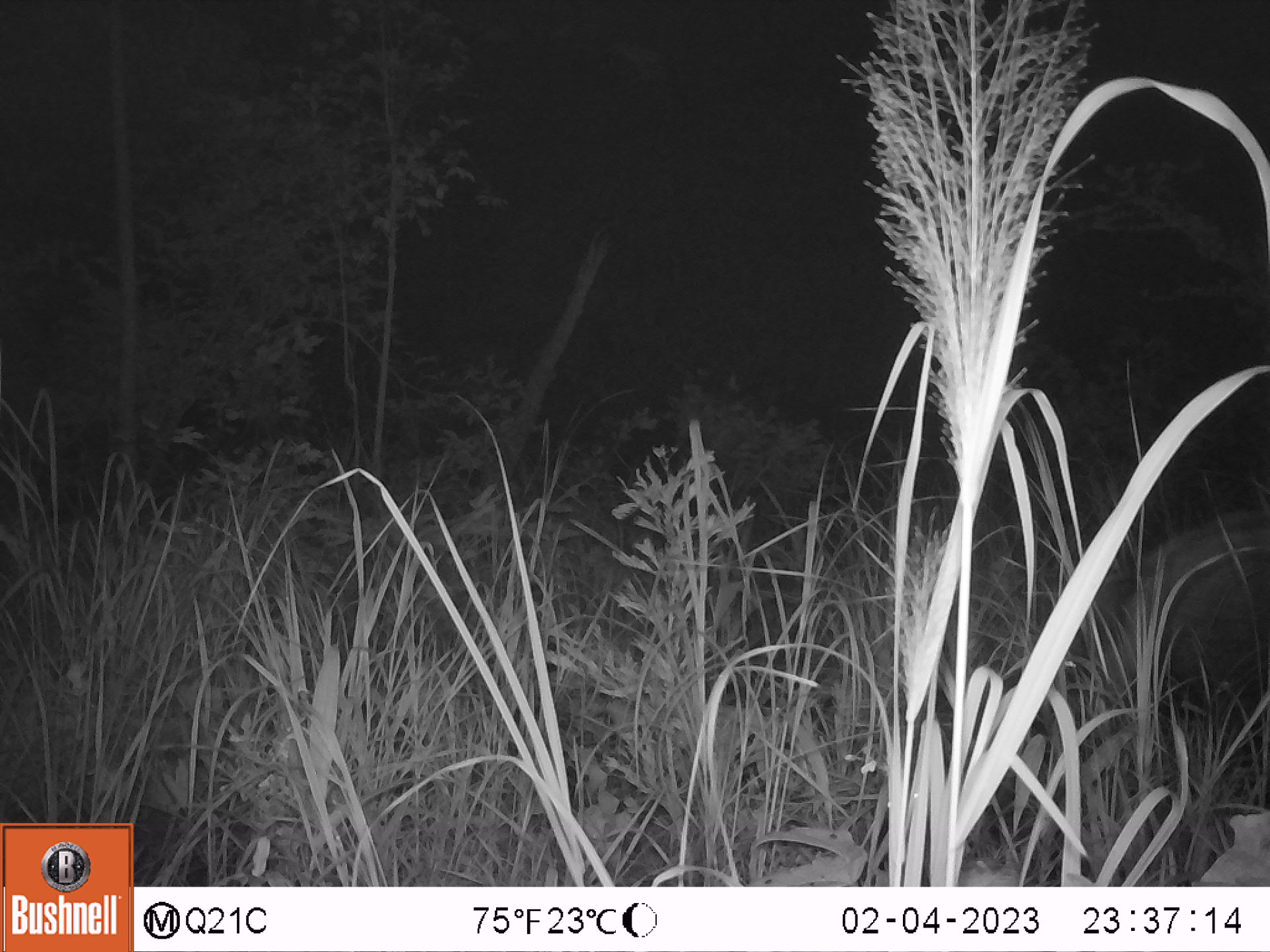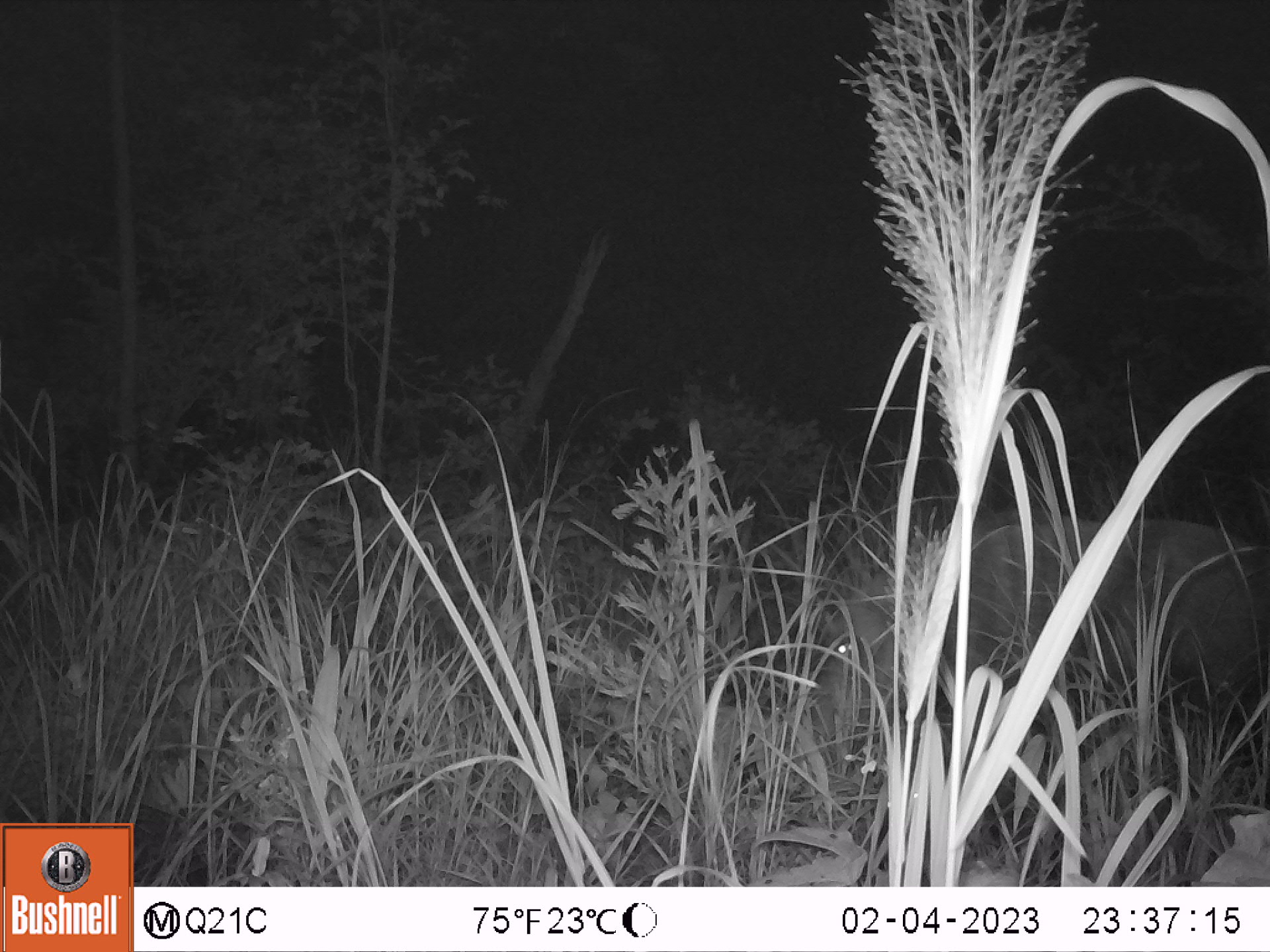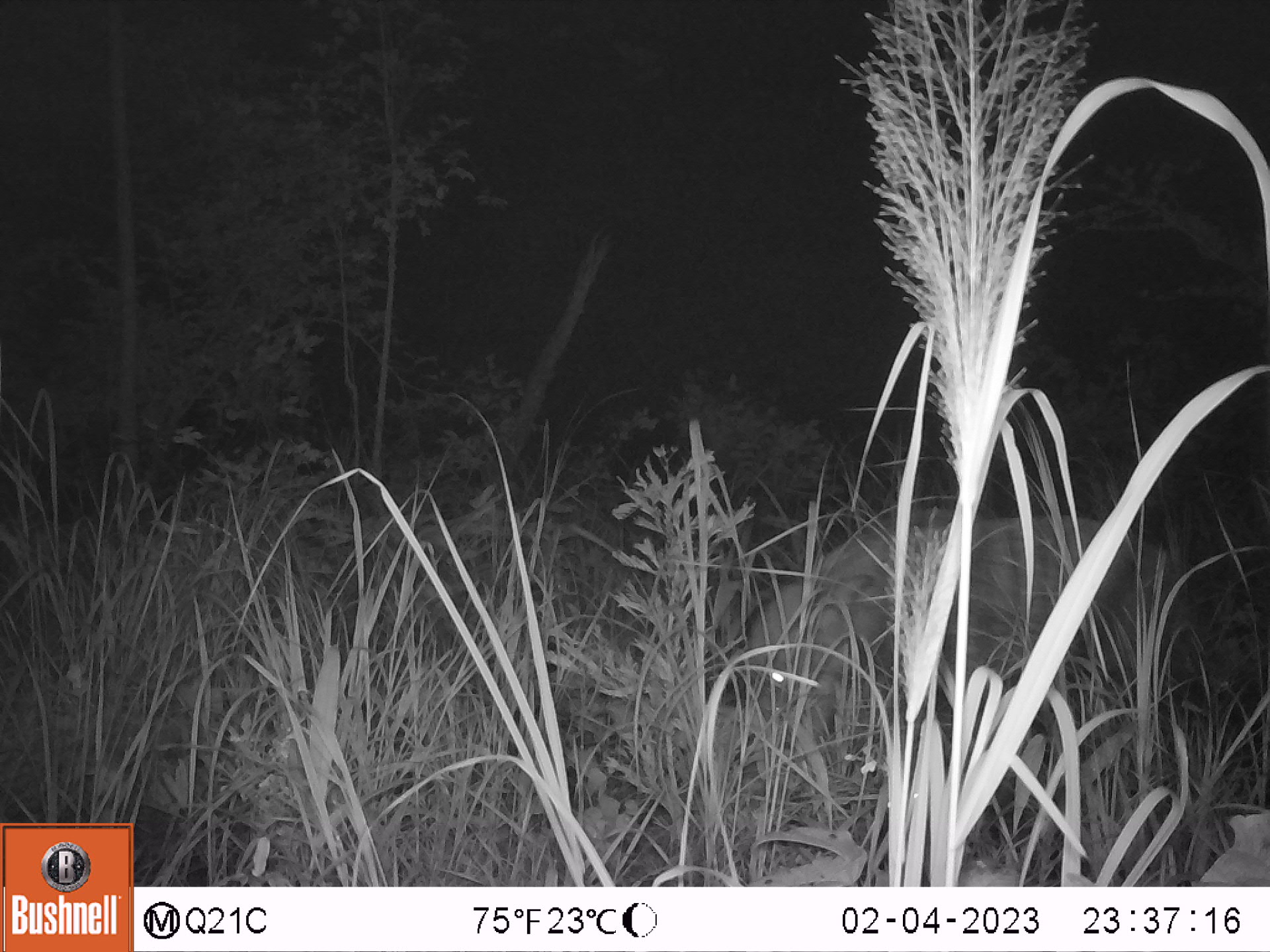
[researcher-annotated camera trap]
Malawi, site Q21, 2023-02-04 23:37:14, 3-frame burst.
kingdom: Animalia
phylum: Chordata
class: Mammalia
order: Artiodactyla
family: Suidae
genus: Potamochoerus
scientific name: Potamochoerus larvatus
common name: bushpig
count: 1